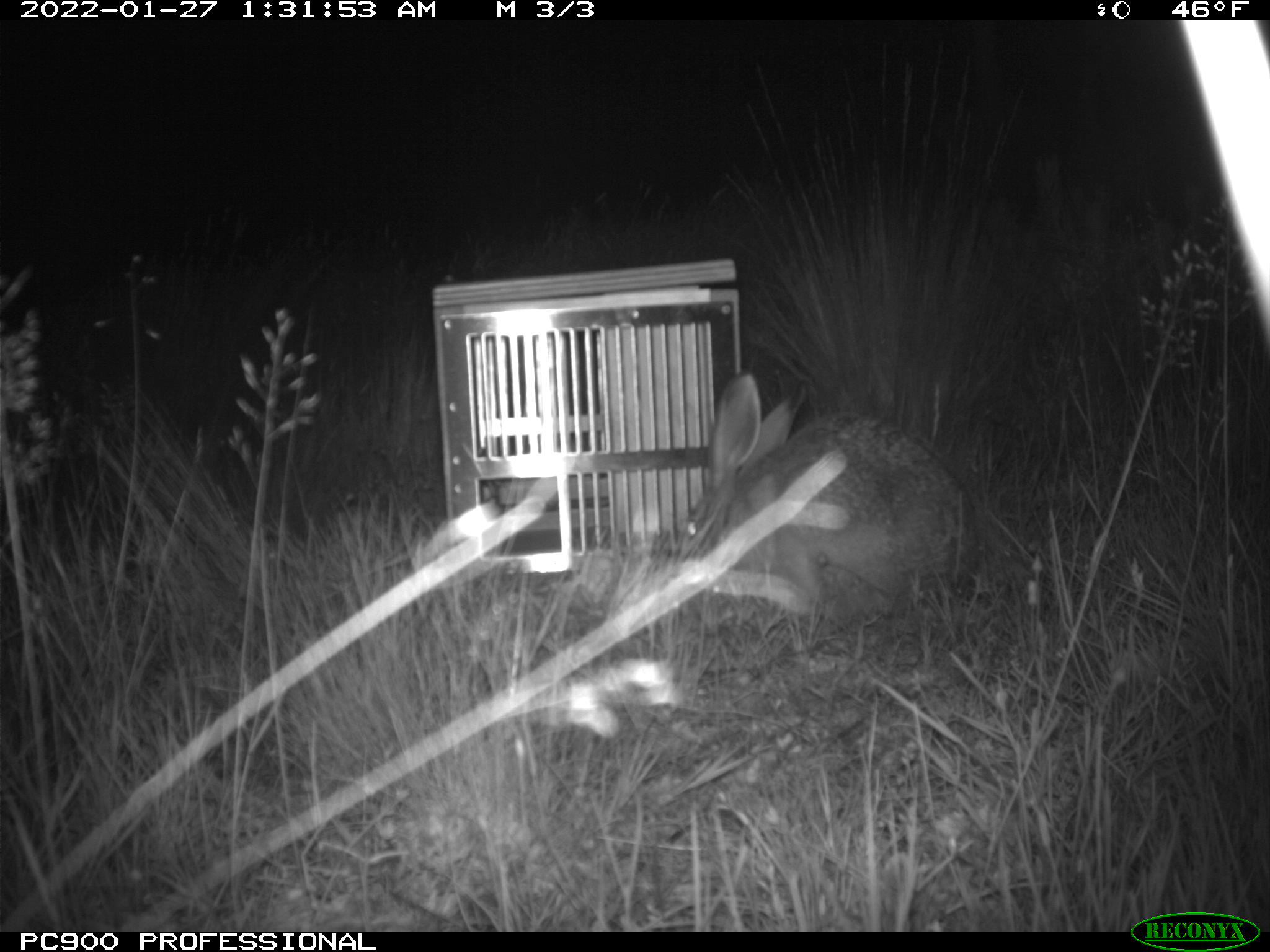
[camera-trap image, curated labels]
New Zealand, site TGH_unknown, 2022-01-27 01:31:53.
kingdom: Animalia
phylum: Chordata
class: Mammalia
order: Lagomorpha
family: Leporidae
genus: Lepus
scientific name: Lepus europaeus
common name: brown hare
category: hare